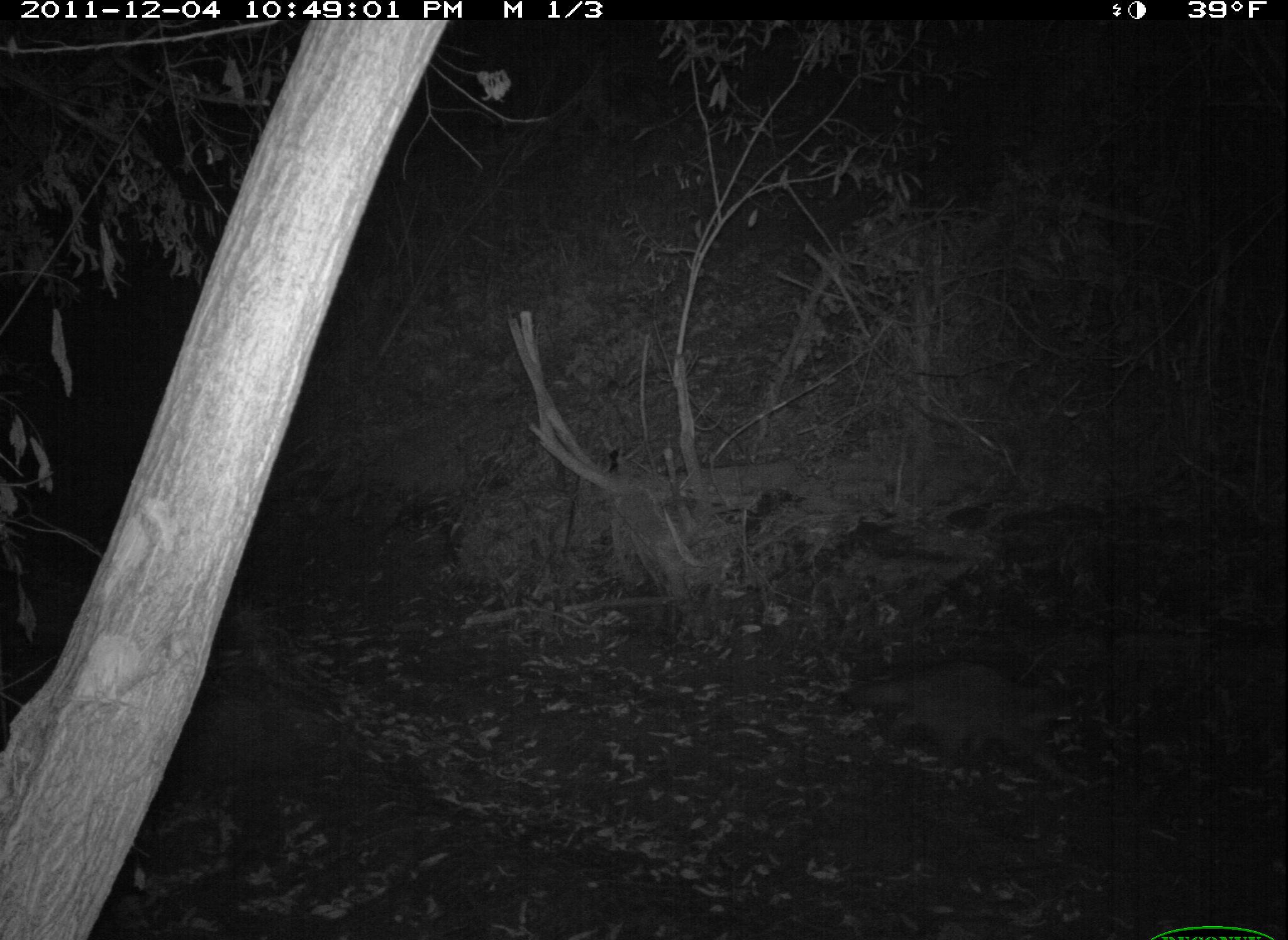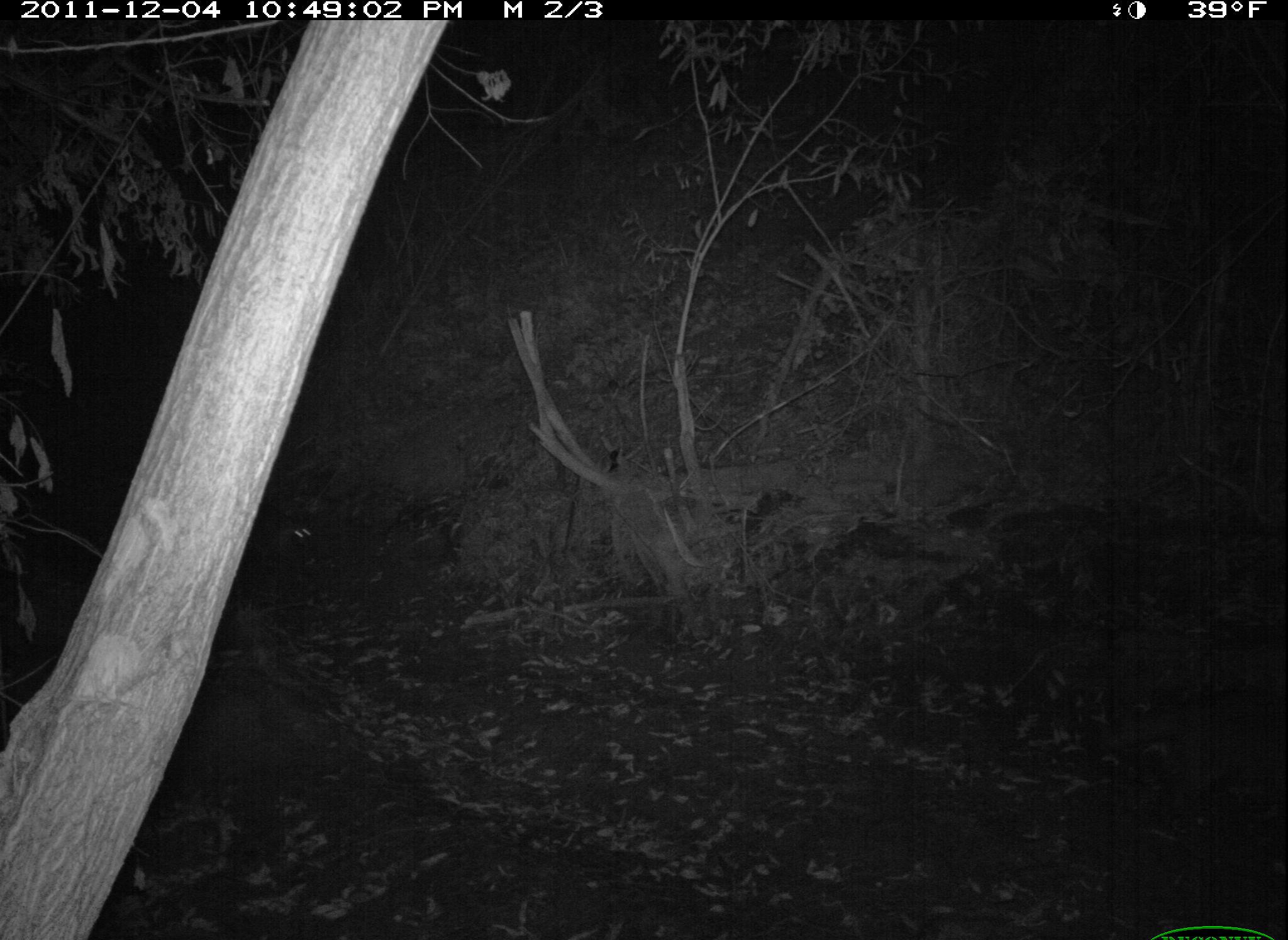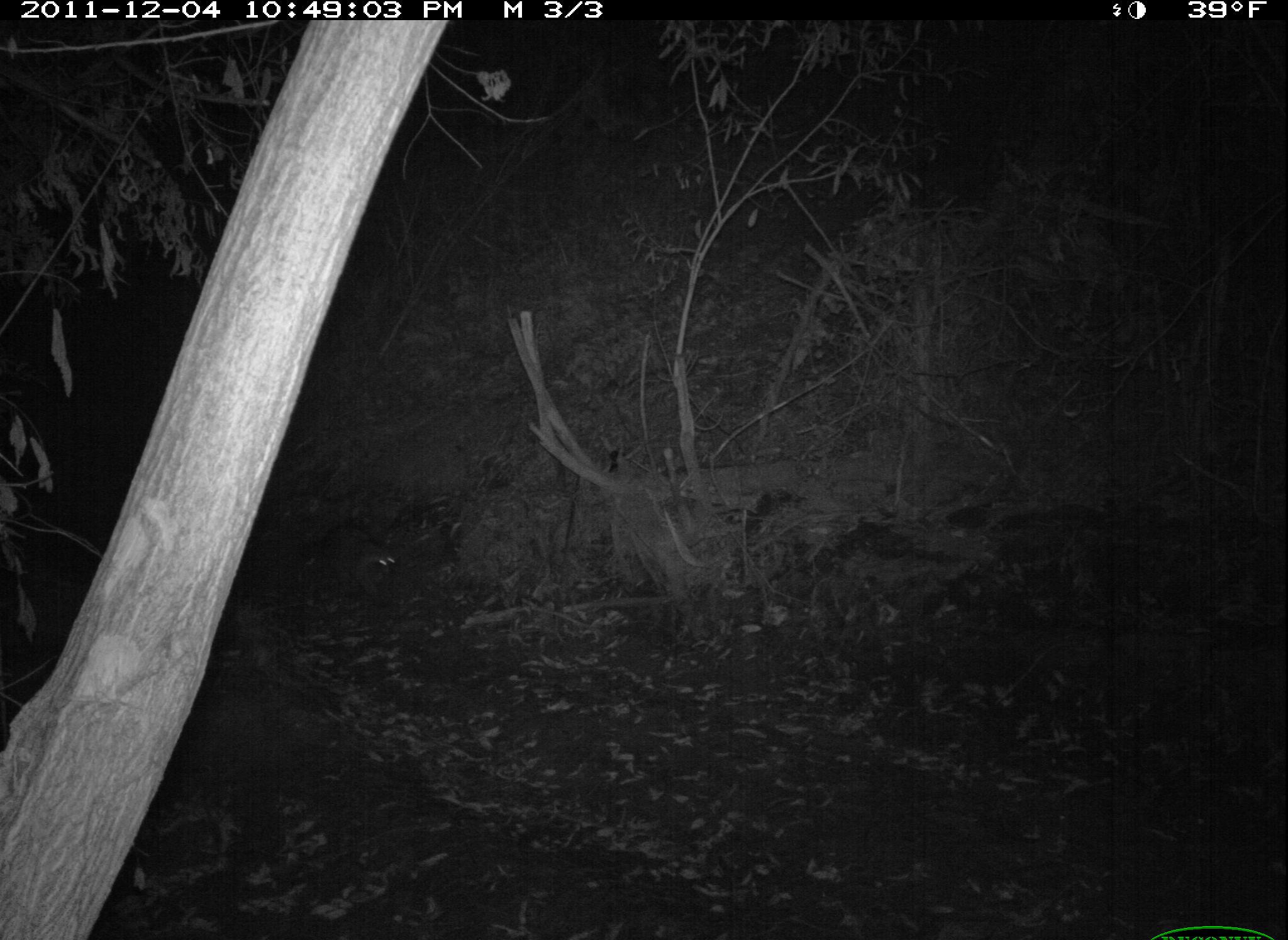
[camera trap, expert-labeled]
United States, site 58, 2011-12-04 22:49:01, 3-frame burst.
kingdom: Animalia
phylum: Chordata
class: Mammalia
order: Carnivora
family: Procyonidae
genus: Procyon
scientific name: Procyon lotor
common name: raccoon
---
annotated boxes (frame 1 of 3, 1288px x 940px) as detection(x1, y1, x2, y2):
raccoon: detection(839, 658, 1088, 802)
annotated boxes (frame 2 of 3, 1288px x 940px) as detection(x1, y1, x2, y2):
raccoon: detection(233, 514, 324, 575)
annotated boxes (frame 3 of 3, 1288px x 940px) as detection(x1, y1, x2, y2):
raccoon: detection(294, 524, 398, 589)